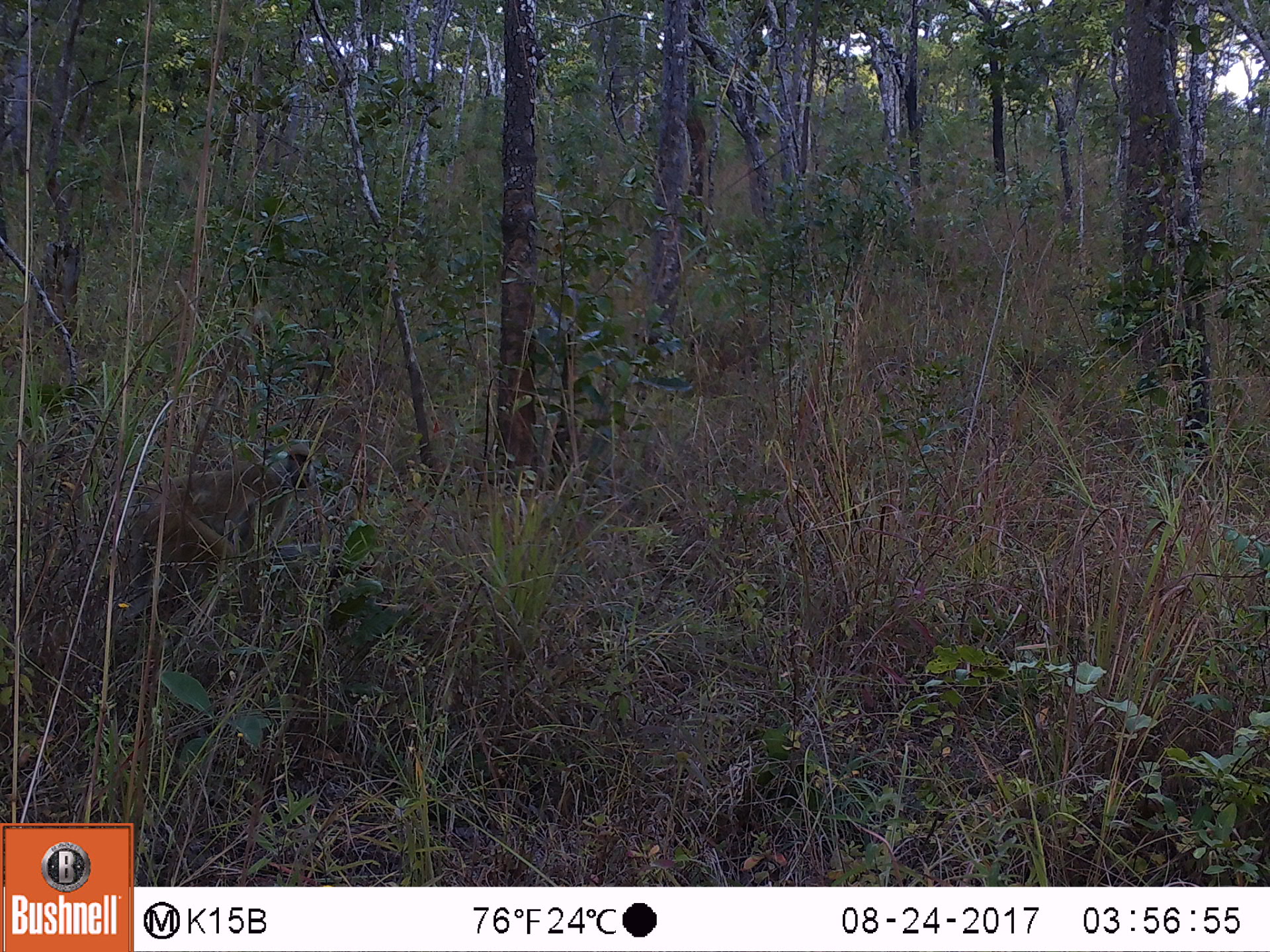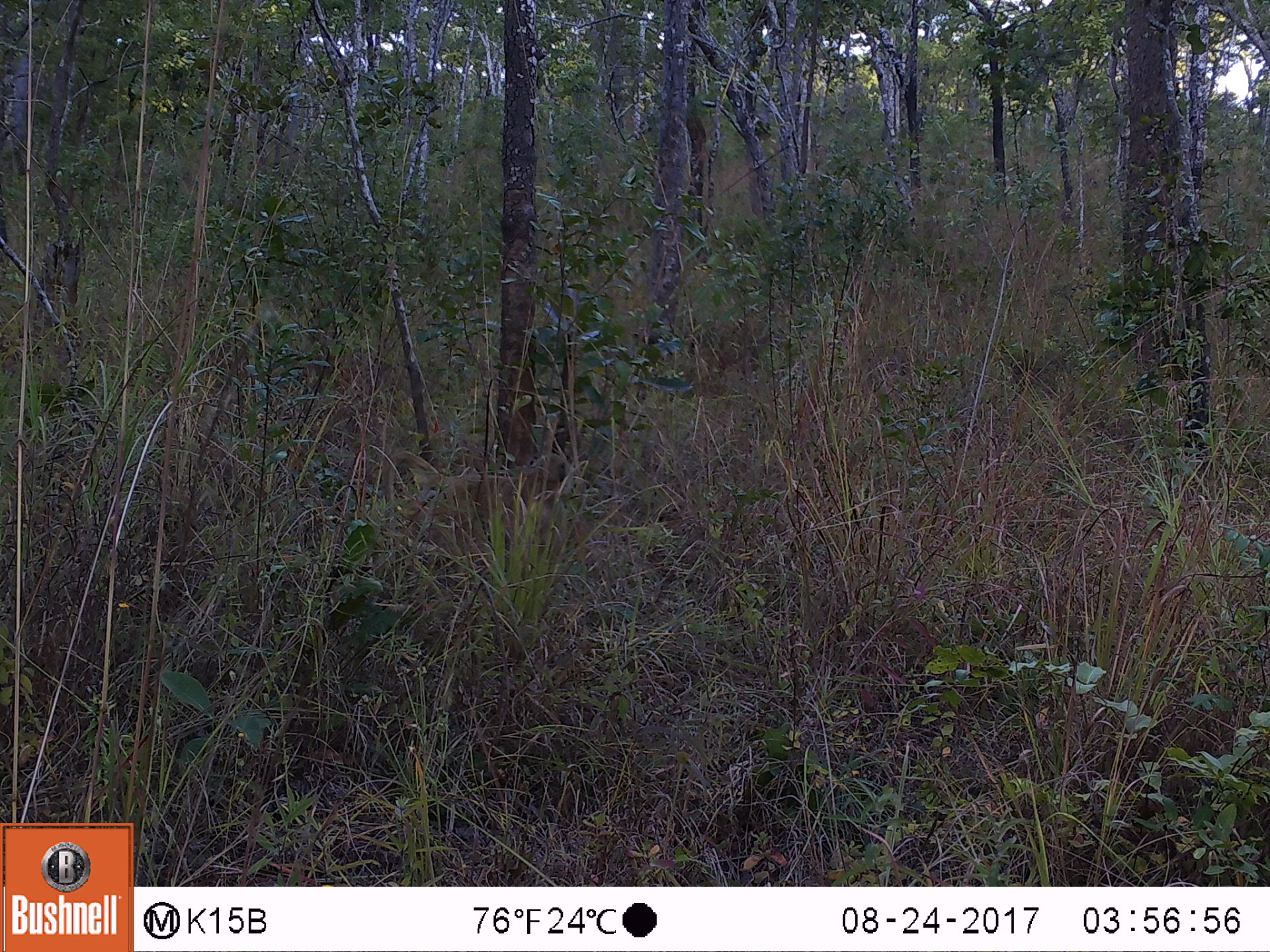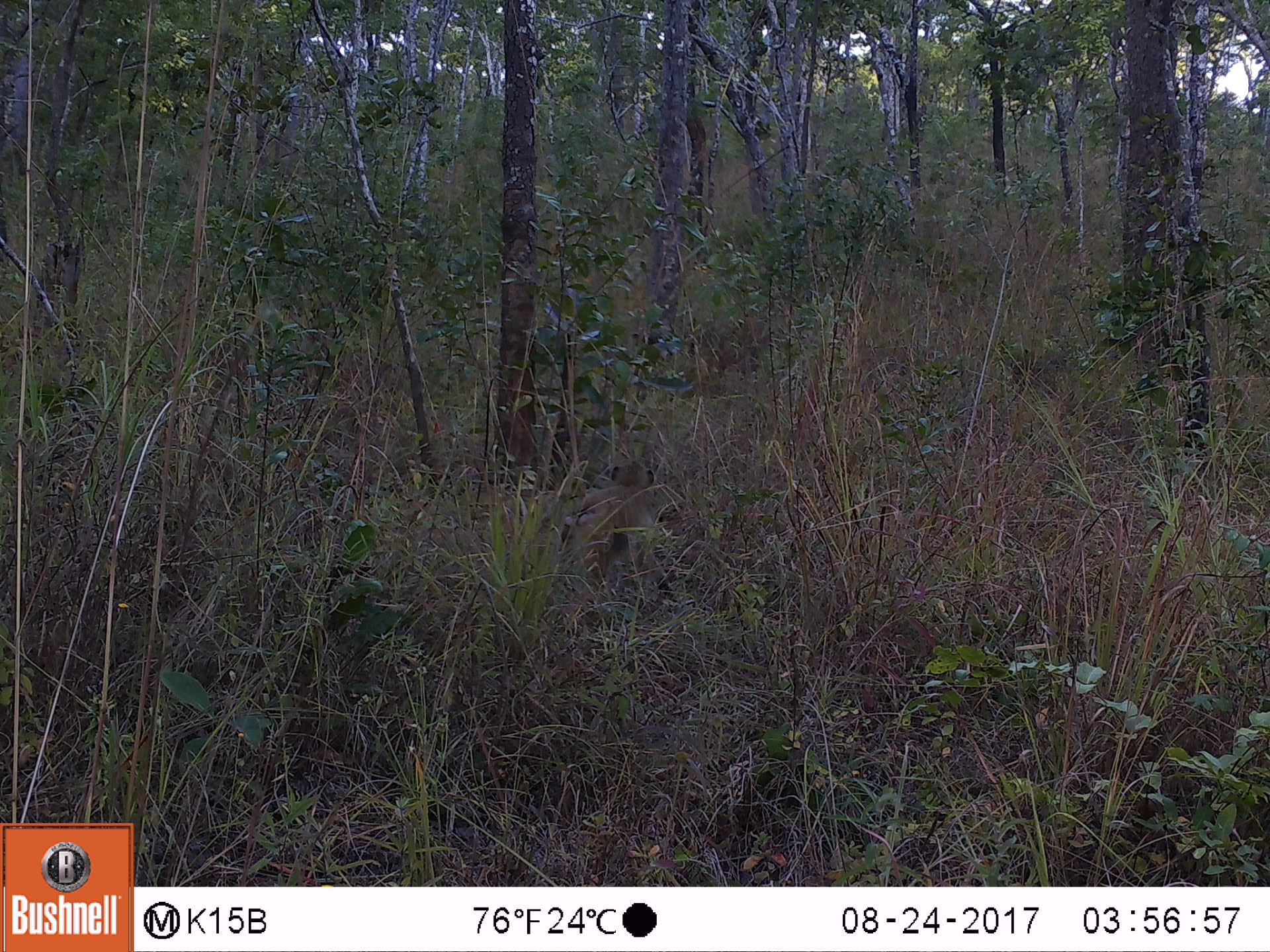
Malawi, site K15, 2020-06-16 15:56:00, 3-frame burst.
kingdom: Animalia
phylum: Chordata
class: Mammalia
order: Primates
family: Cercopithecidae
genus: Papio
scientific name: Papio cynocephalus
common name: yellow baboon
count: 1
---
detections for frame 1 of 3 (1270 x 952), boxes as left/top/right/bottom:
yellow baboon: 111/446/324/611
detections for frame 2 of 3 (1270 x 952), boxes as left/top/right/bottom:
yellow baboon: 388/443/575/555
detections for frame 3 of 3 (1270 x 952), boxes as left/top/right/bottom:
yellow baboon: 534/461/664/629